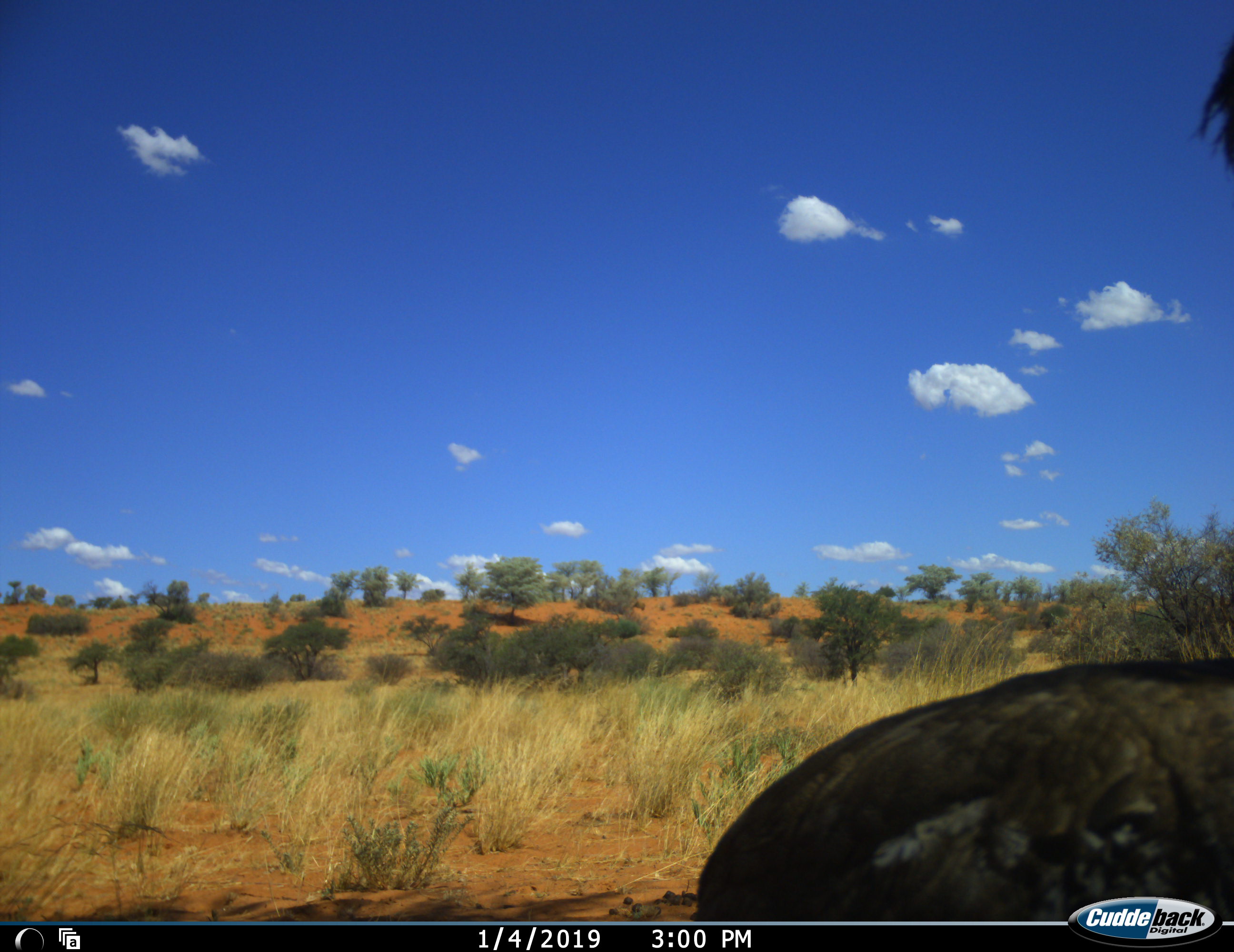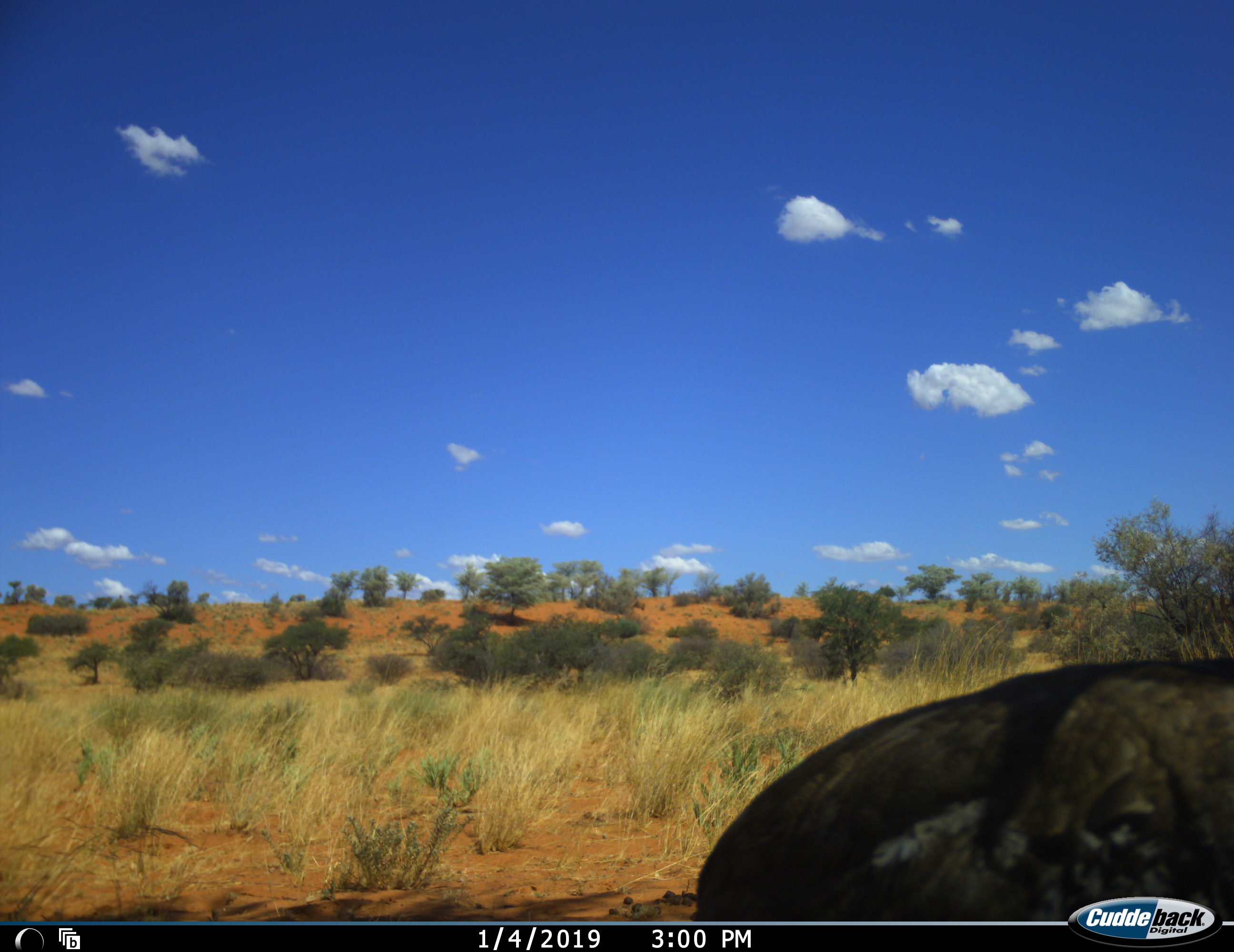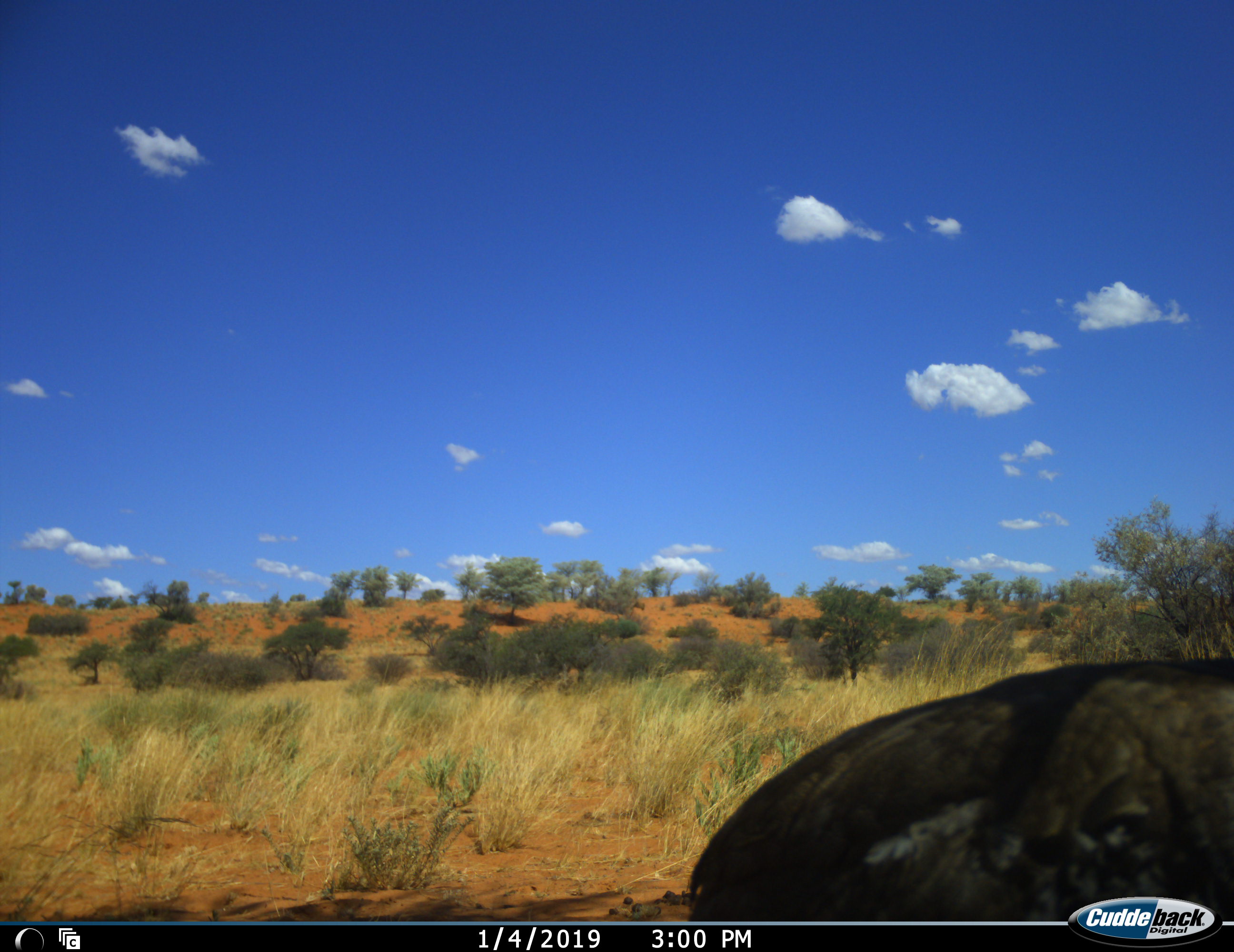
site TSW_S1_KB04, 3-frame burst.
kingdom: Animalia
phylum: Chordata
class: Aves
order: Struthioniformes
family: Struthionidae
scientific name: Struthionidae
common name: ostrich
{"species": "ostrich (Struthionidae)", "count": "1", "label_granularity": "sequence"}